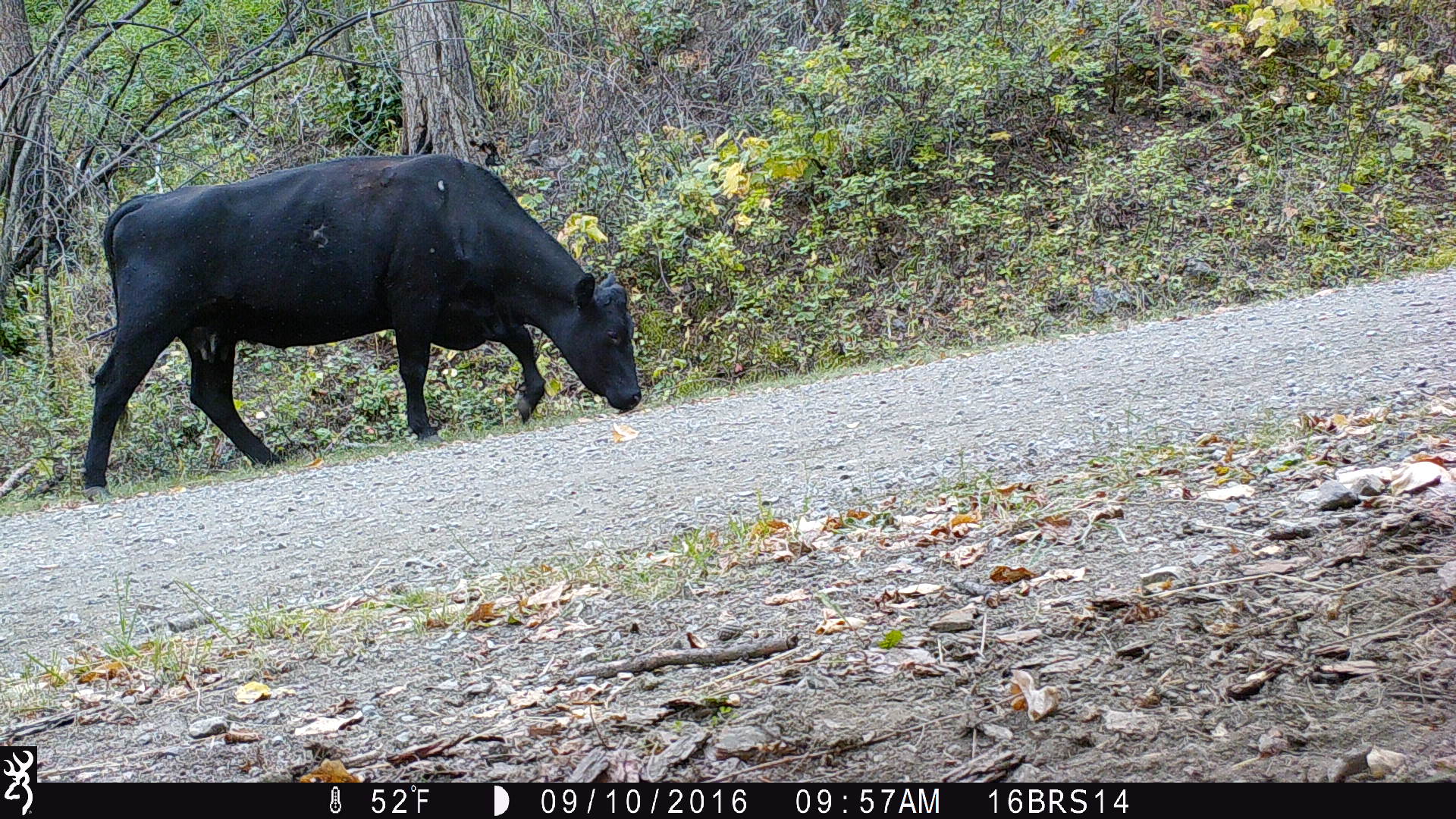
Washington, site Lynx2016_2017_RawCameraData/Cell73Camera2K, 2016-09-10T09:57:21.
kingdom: Animalia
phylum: Chordata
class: Mammalia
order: Artiodactyla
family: Bovidae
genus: Bos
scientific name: Bos taurus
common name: domestic cattle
Domestic cattle (Bos taurus). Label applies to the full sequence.